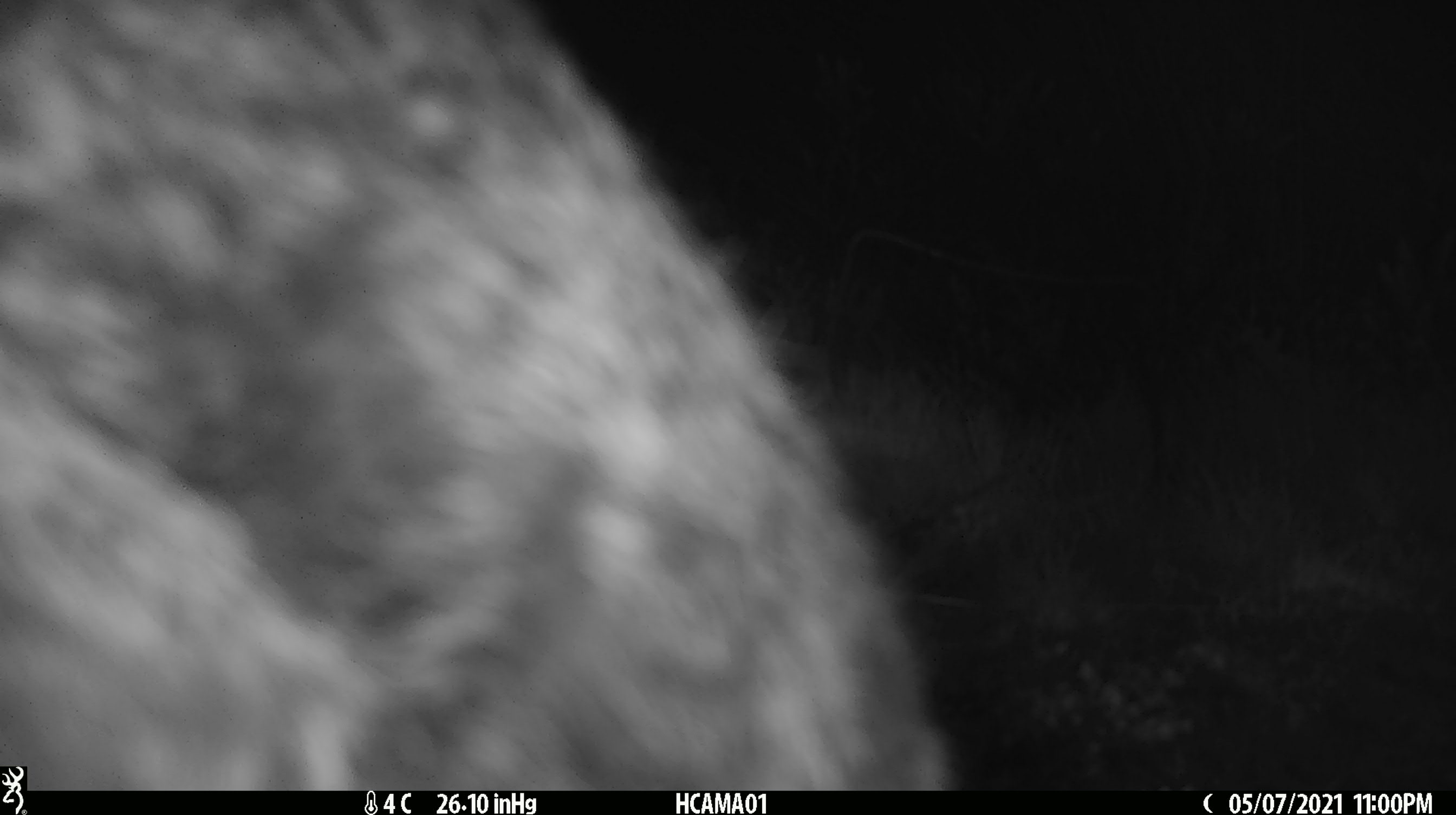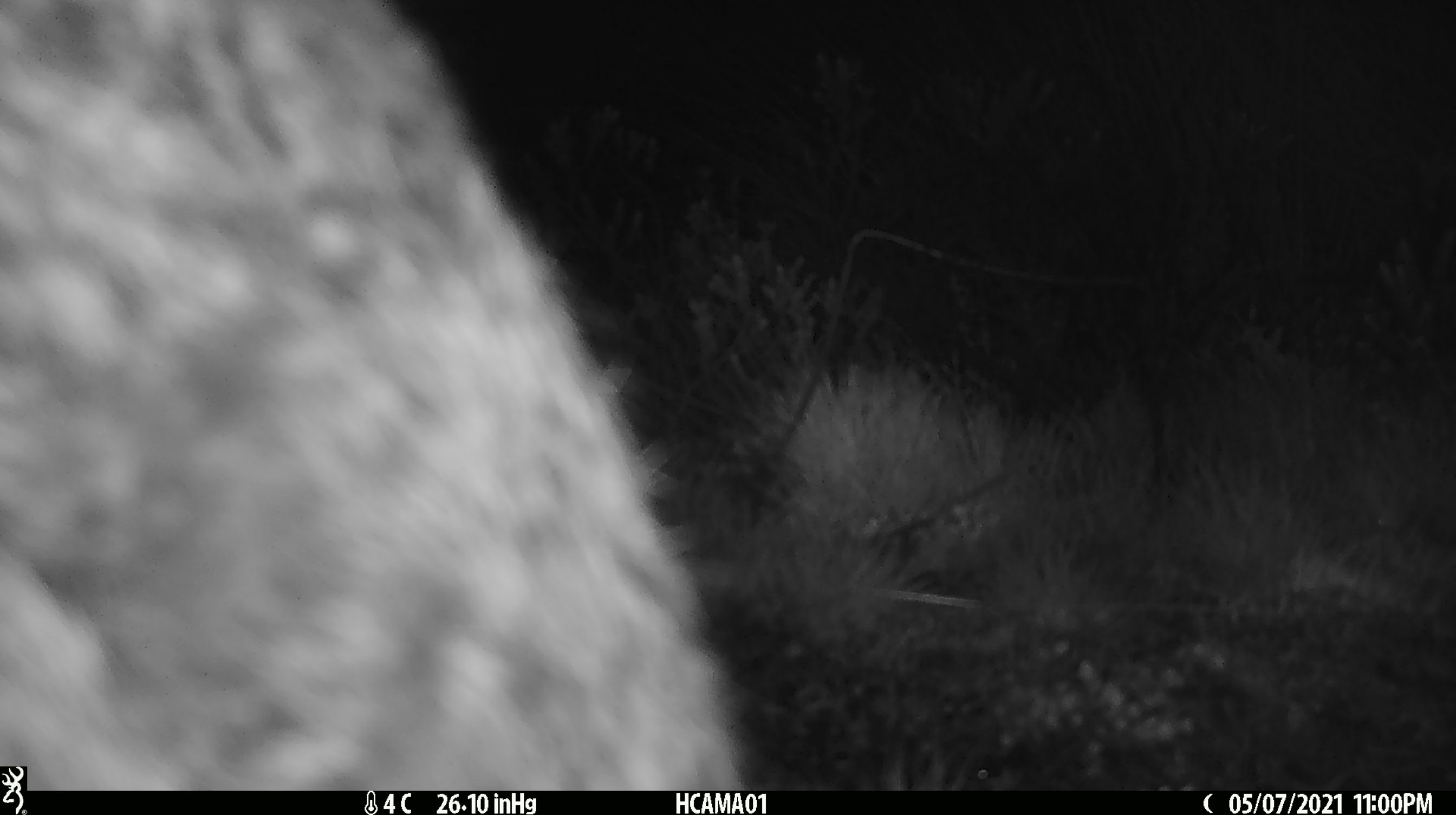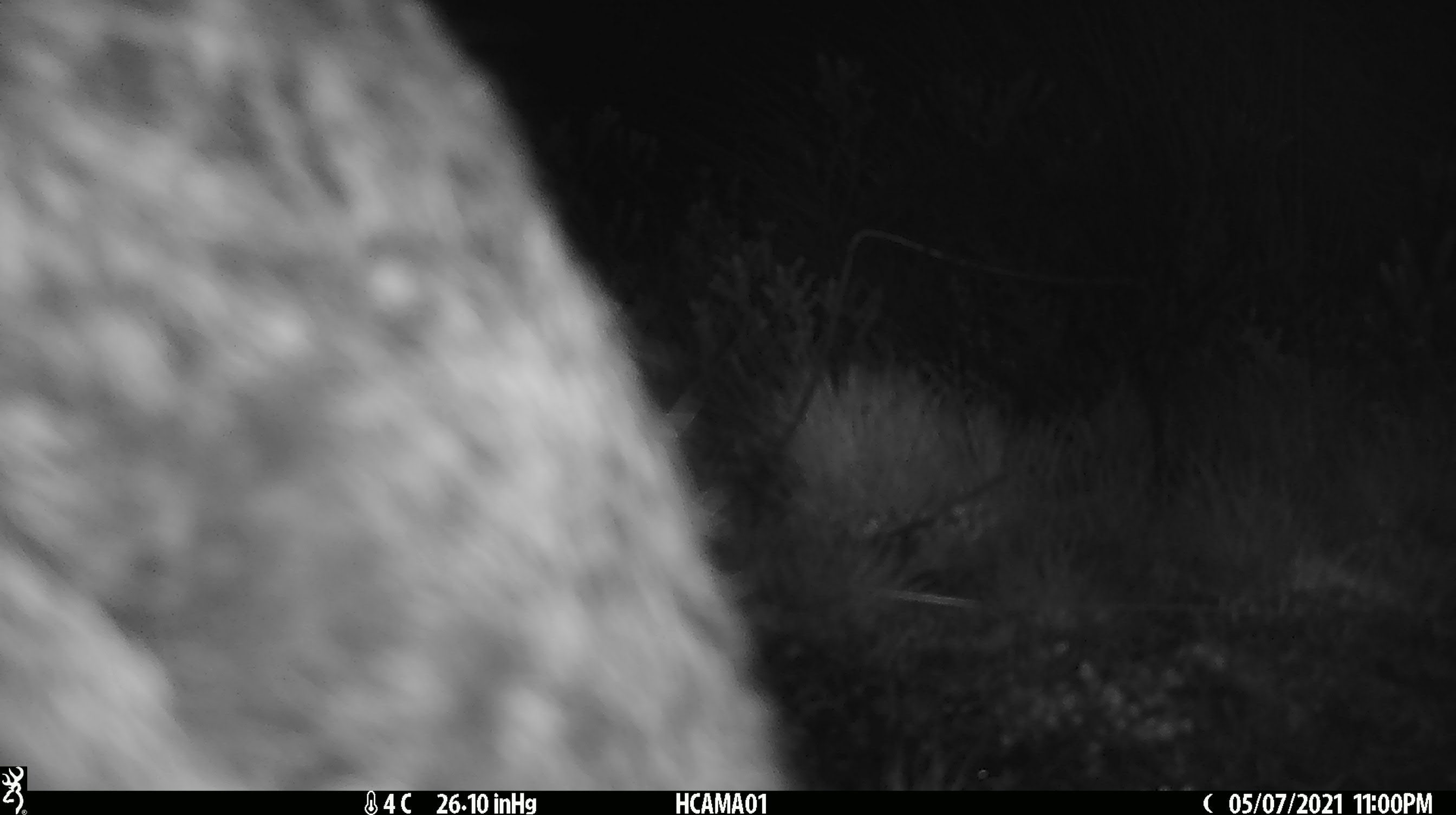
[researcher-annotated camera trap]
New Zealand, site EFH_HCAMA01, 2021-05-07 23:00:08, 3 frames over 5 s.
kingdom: Animalia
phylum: Chordata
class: Mammalia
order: Lagomorpha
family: Leporidae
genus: Lepus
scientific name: Lepus europaeus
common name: brown hare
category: hare